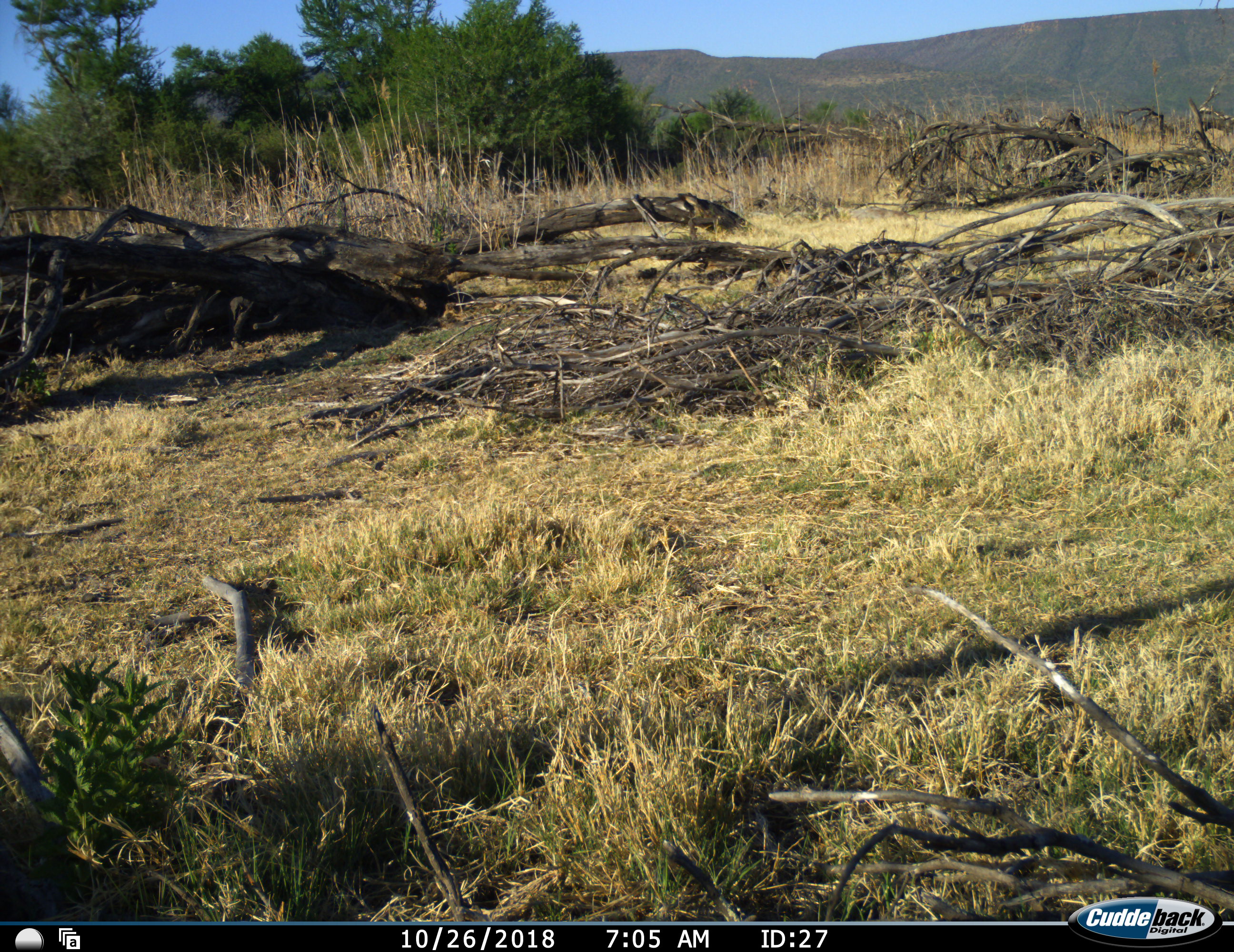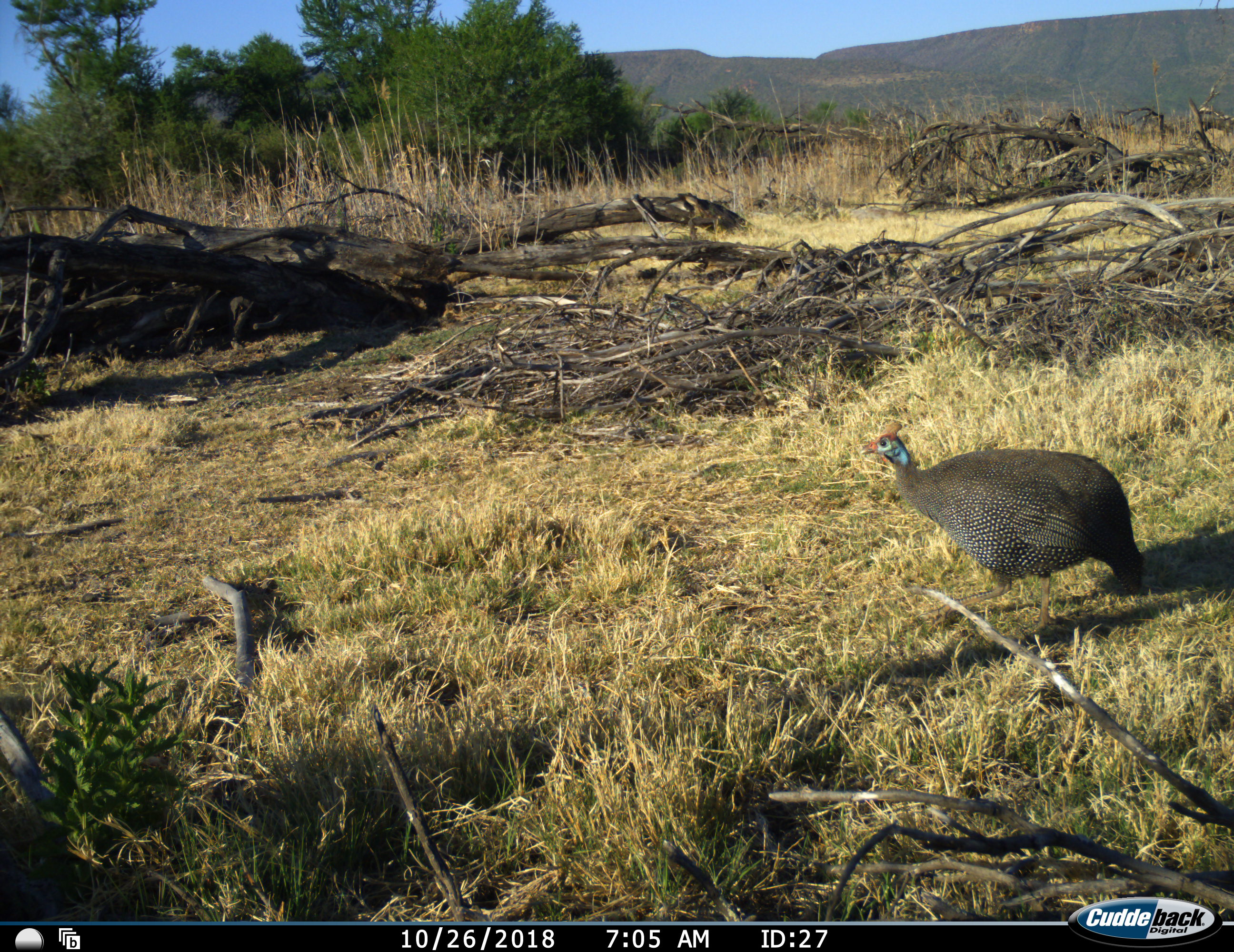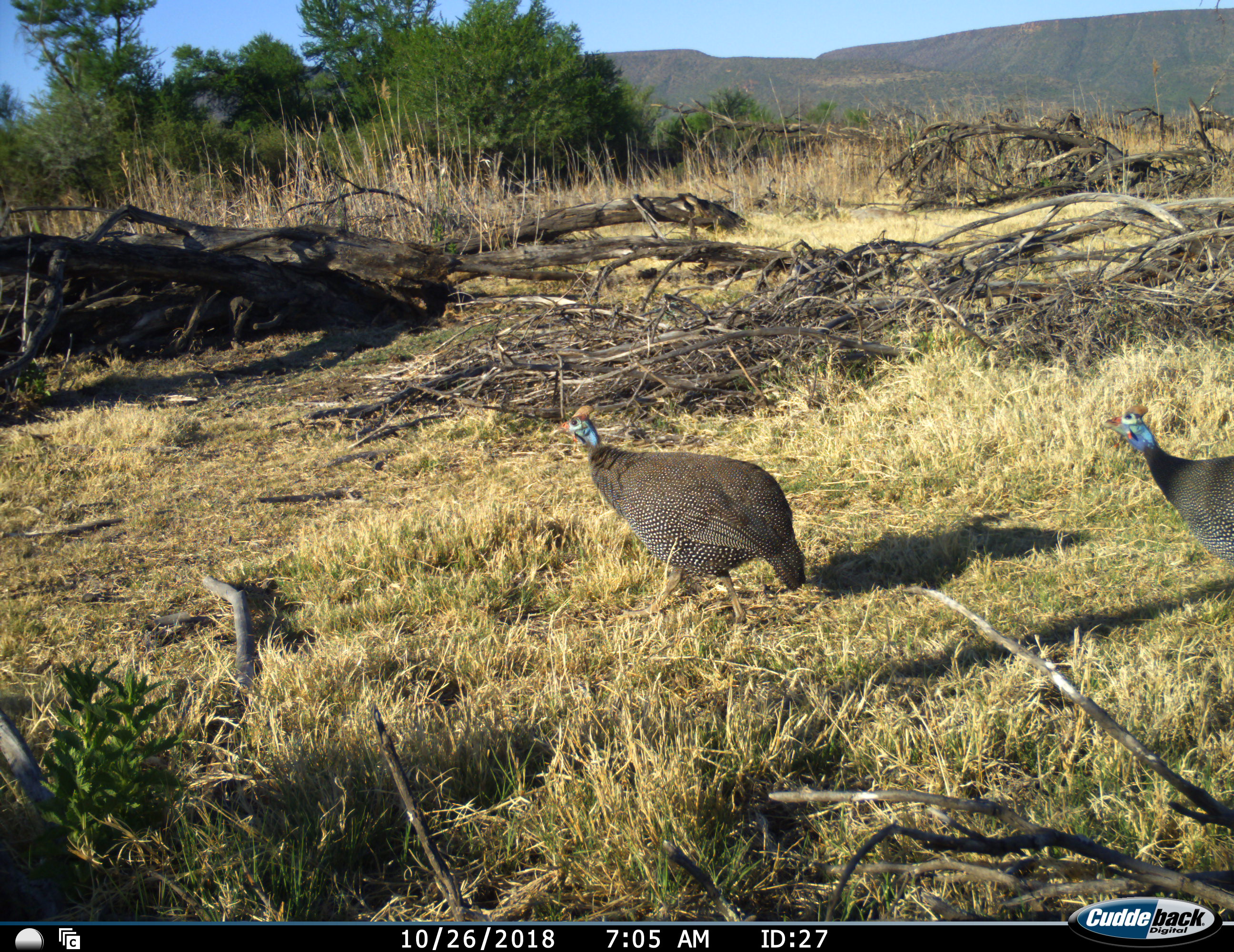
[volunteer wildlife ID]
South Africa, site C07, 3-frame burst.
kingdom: Animalia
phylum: Chordata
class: Aves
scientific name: Aves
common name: bird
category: birdother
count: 2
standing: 0%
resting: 0%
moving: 100%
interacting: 0%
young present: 0%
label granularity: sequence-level